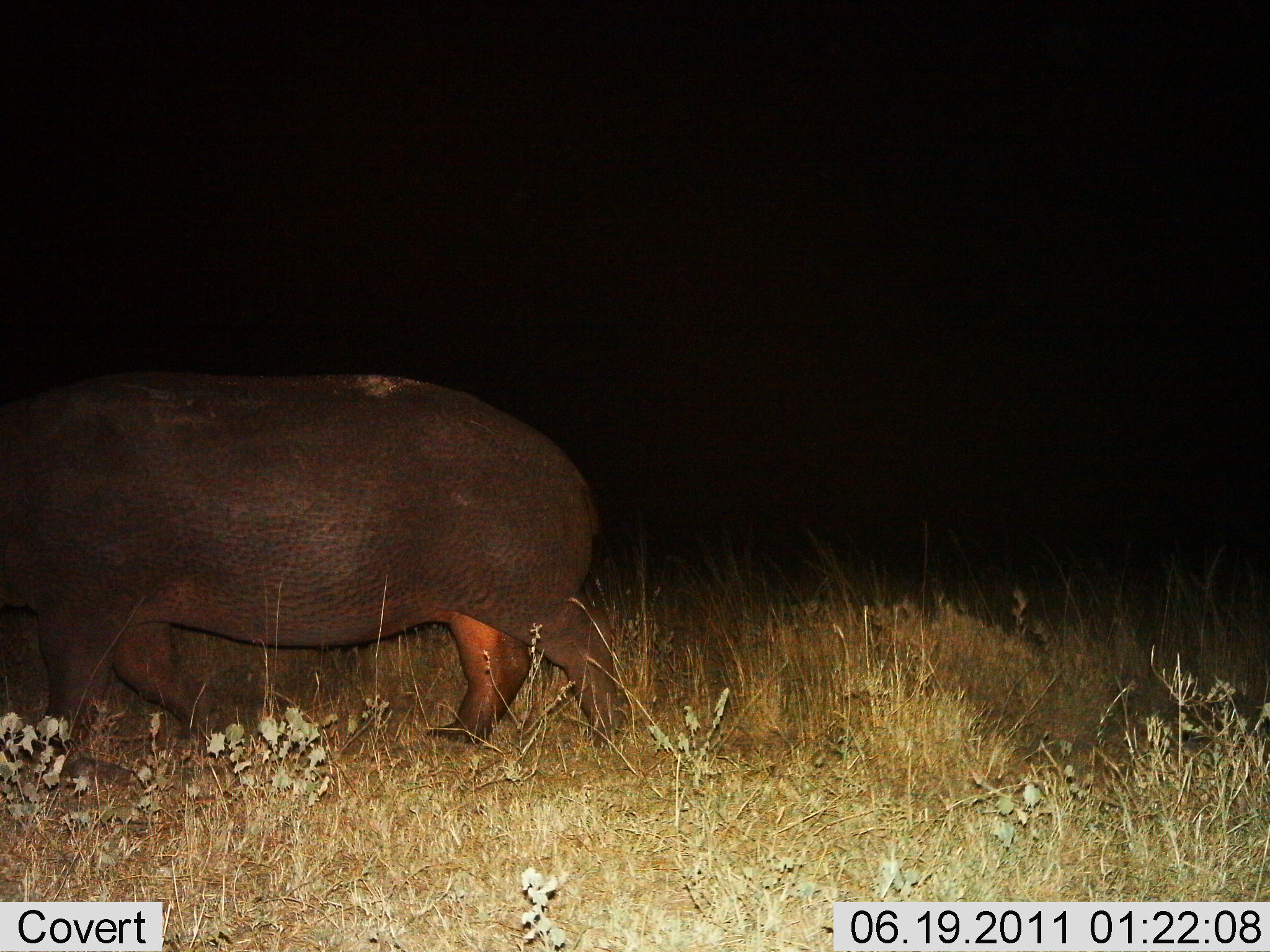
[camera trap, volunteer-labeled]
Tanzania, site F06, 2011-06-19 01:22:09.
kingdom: Animalia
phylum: Chordata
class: Mammalia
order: Artiodactyla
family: Hippopotamidae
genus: Hippopotamus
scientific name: Hippopotamus amphibius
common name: hippopotamus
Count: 1.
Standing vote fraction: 9%.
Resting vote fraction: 0%.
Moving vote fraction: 91%.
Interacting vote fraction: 0%.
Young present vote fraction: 0%.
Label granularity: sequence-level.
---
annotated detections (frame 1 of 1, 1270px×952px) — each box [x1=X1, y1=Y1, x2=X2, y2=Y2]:
animal: [x1=0, y1=368, x2=627, y2=771]